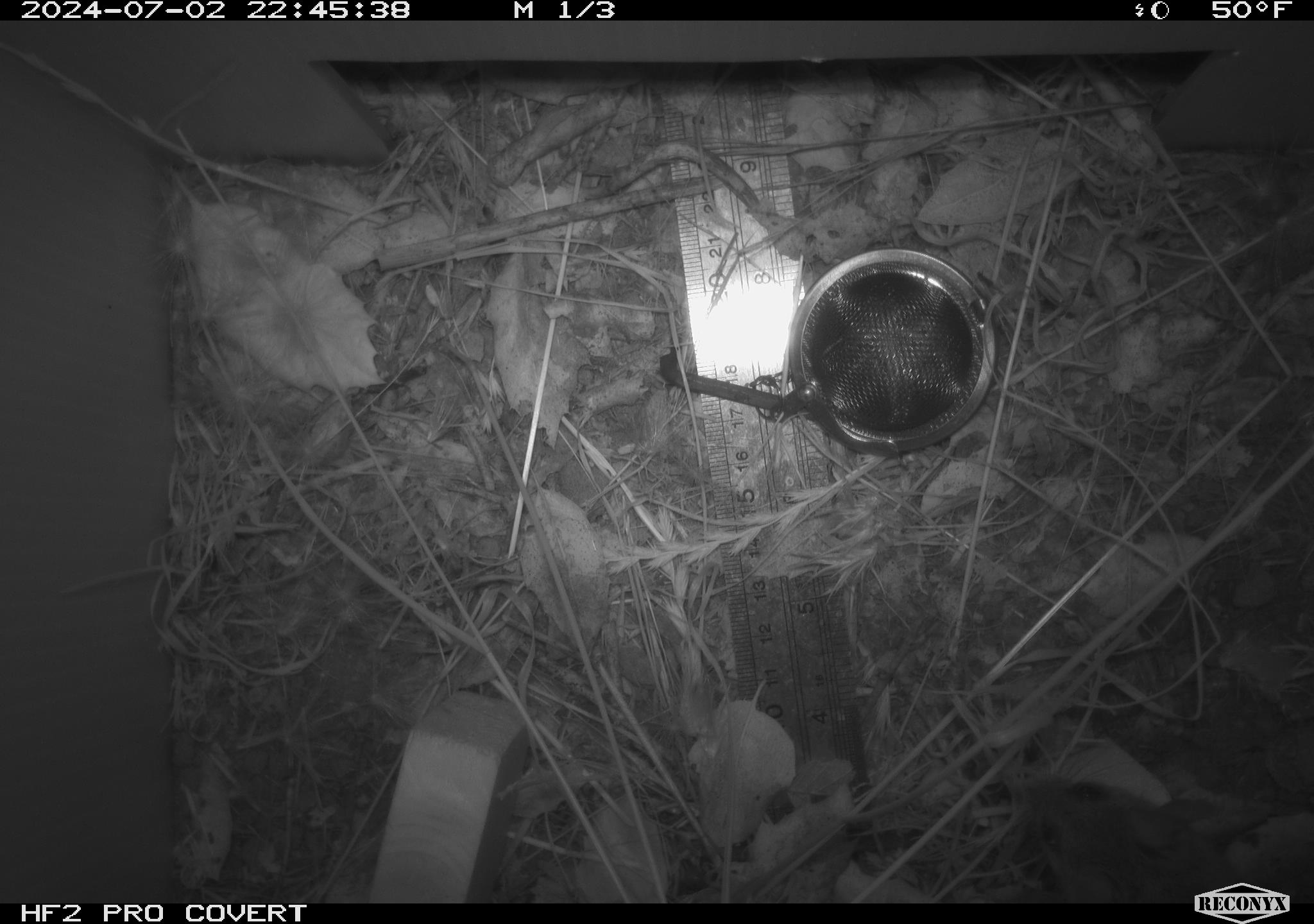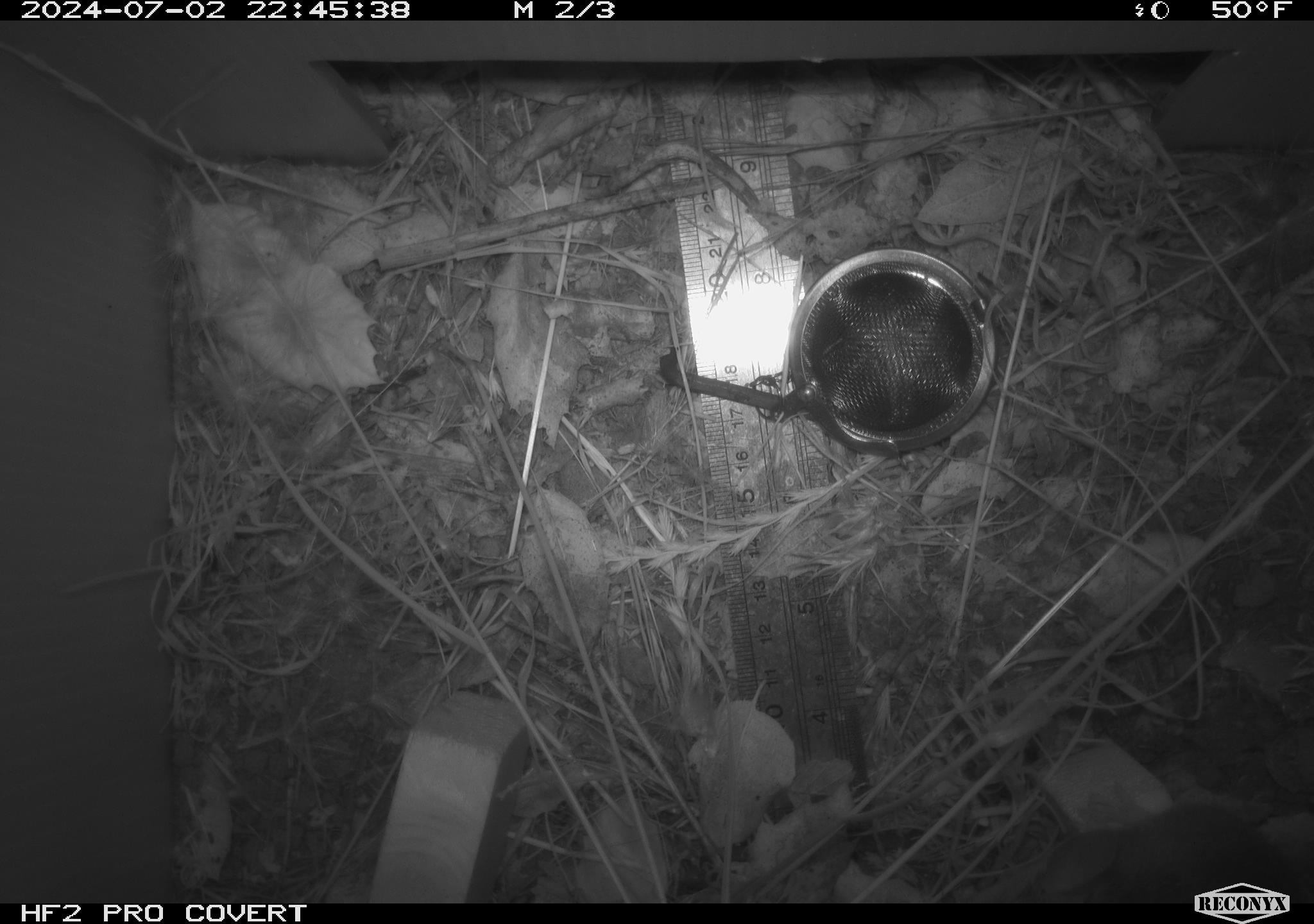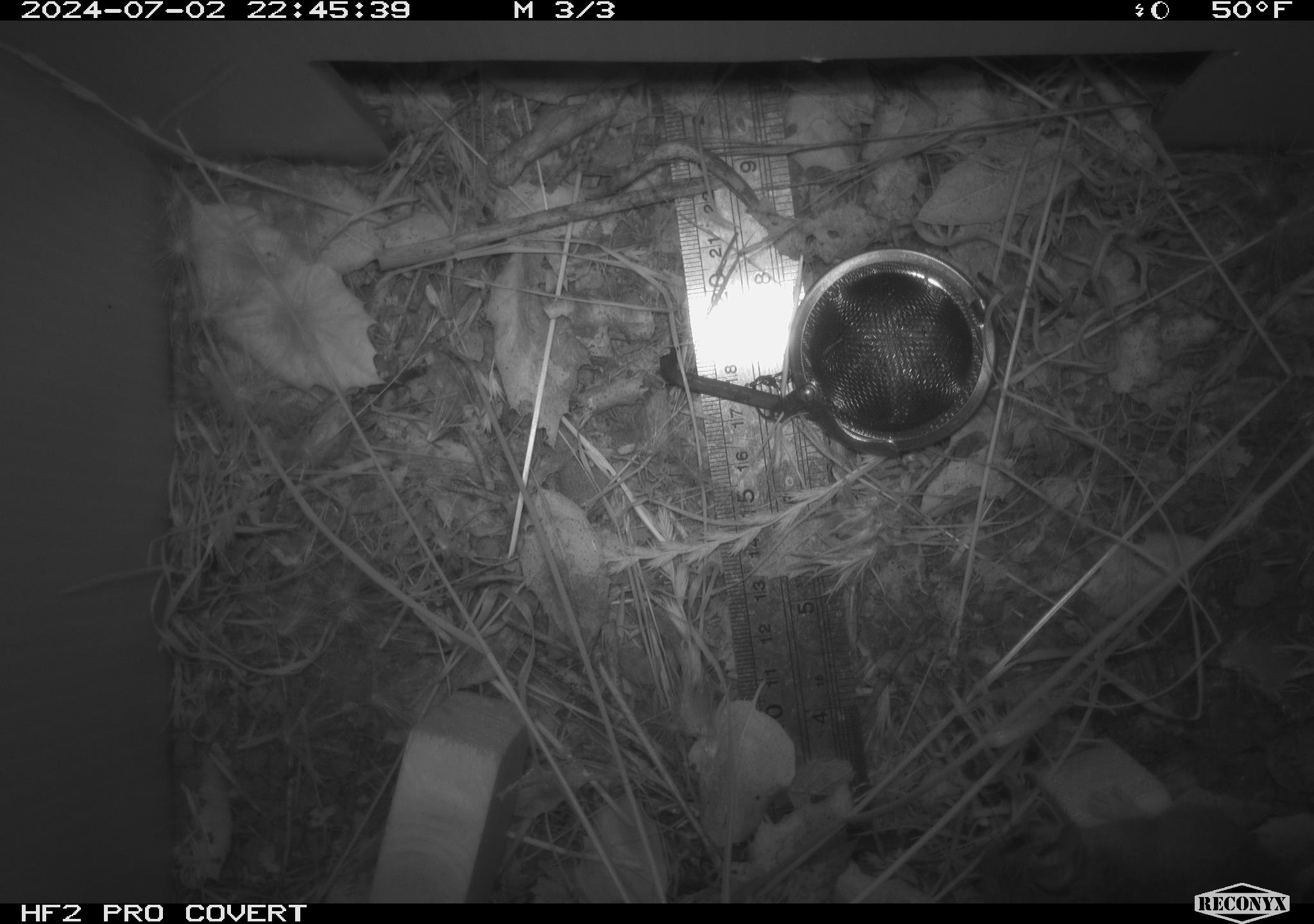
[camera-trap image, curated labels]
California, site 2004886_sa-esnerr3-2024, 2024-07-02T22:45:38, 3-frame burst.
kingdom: Animalia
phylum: Chordata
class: Mammalia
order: Rodentia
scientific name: Rodentia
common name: rodent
Rodent (Rodentia).